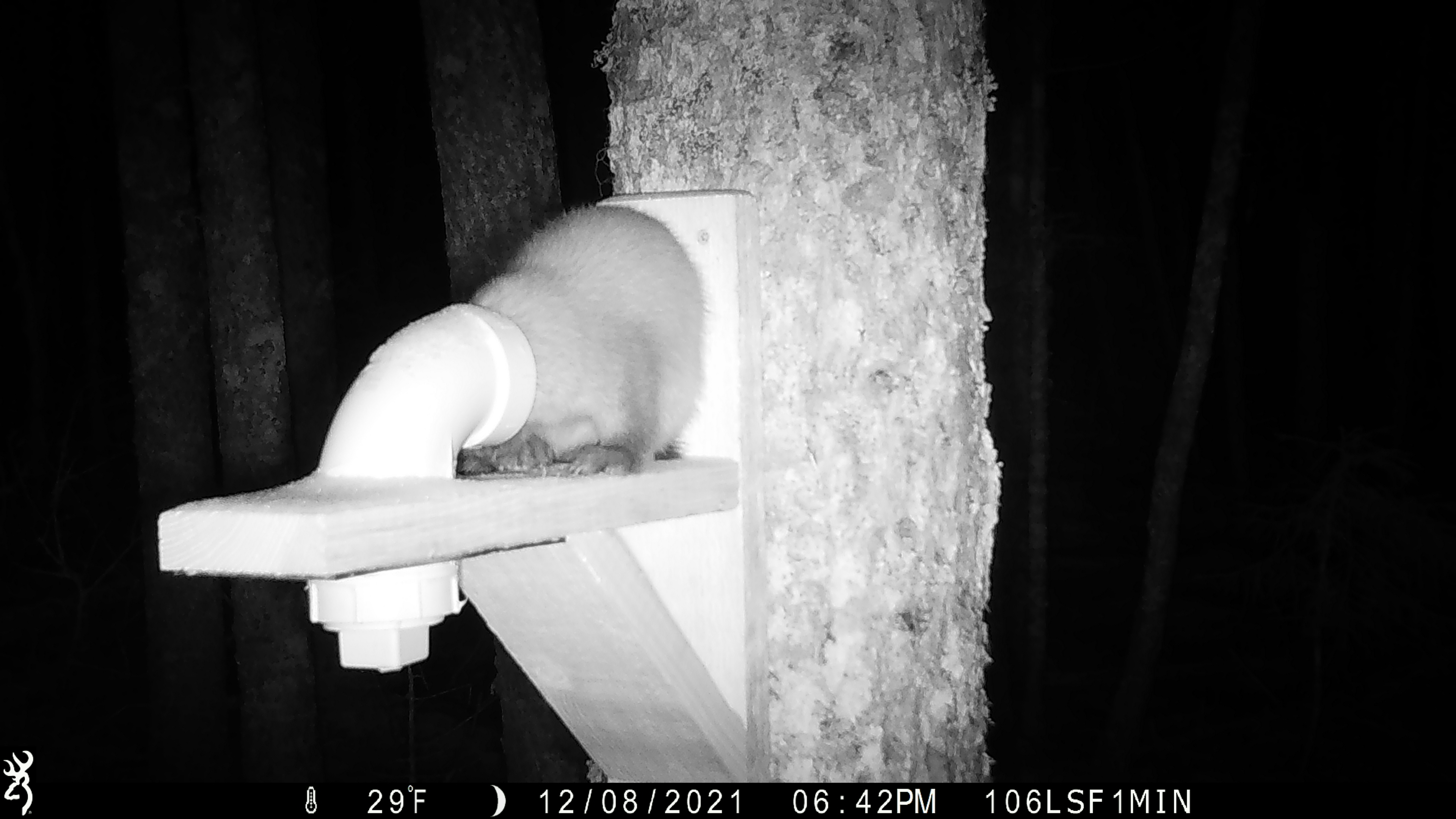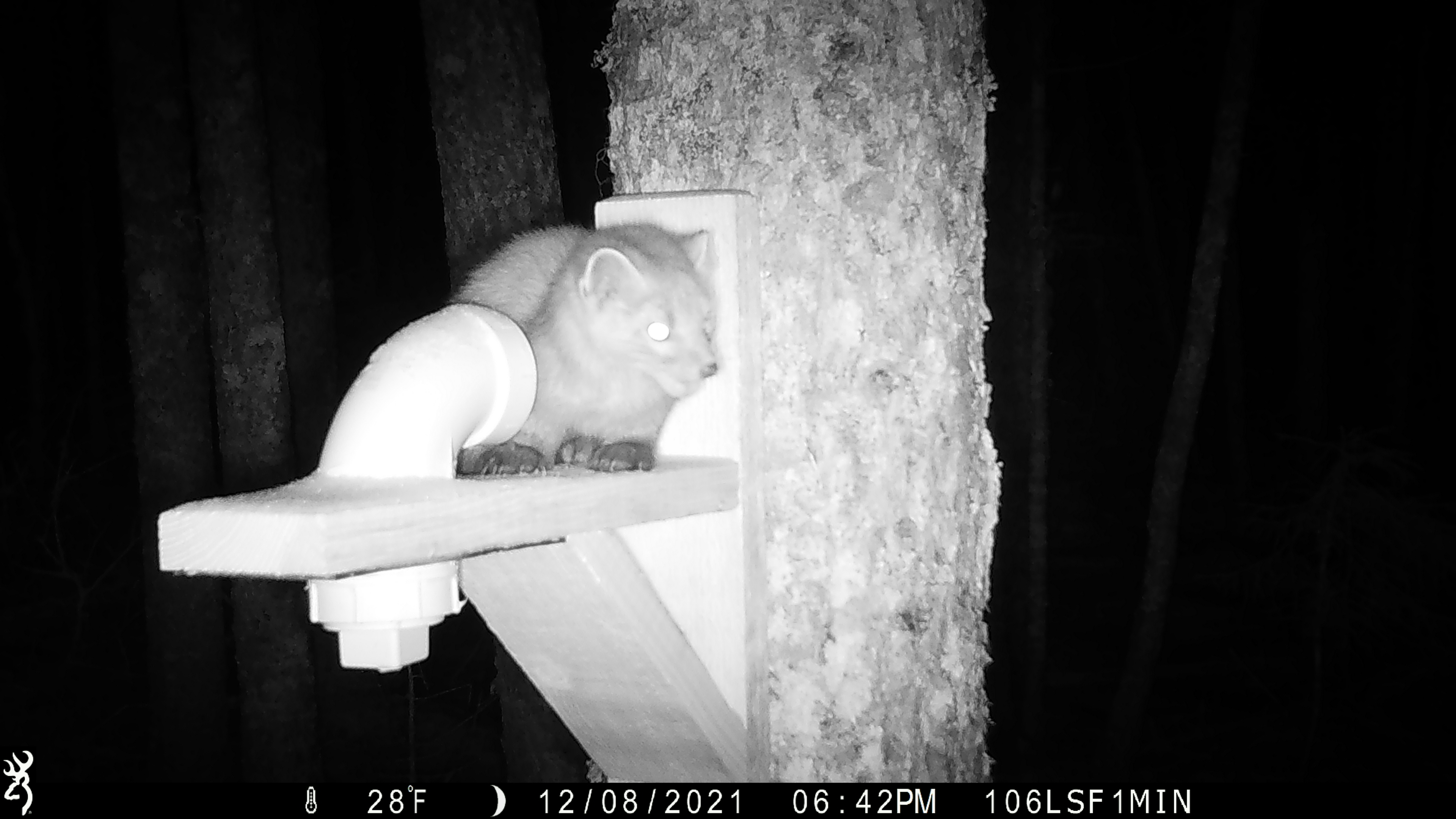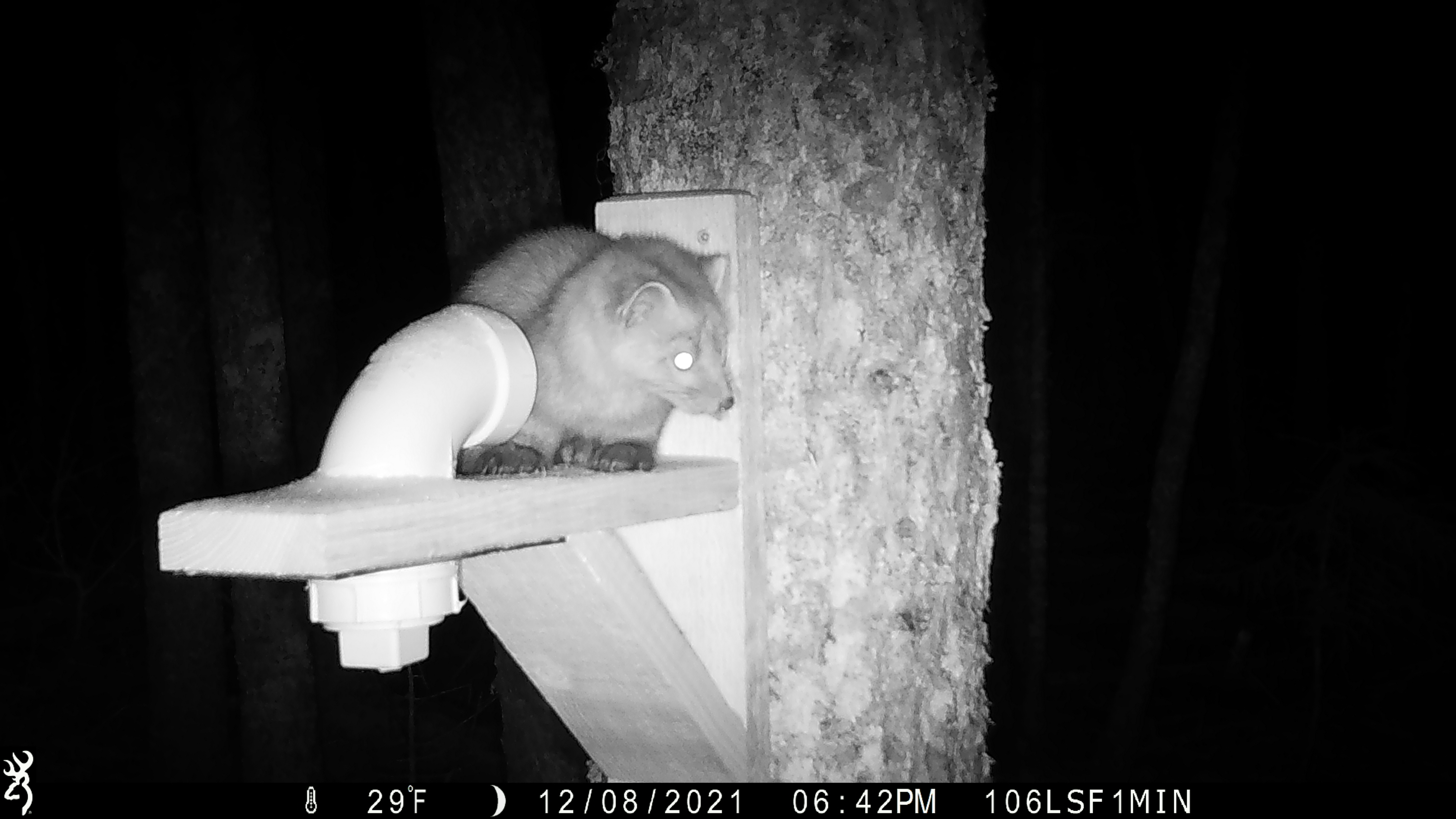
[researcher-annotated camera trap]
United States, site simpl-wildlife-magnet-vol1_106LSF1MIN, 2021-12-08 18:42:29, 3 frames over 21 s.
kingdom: Animalia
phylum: Chordata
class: Mammalia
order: Carnivora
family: Mustelidae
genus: Martes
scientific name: Martes americana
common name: american marten